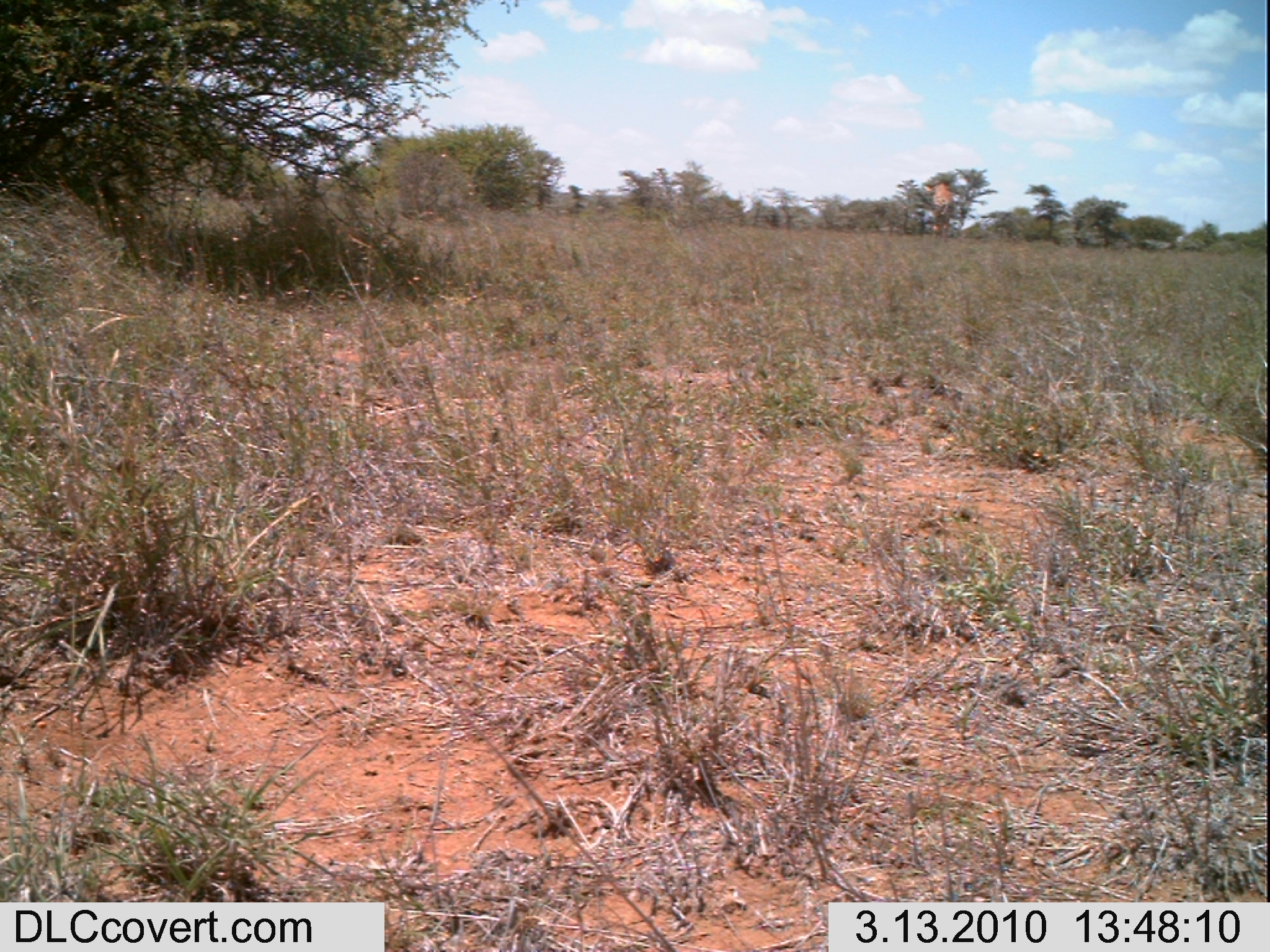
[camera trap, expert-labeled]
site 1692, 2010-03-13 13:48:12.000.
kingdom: Animalia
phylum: Chordata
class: Mammalia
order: Artiodactyla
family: Giraffidae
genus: Giraffa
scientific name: Giraffa camelopardalis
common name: giraffe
Giraffa camelopardalis (giraffe), count 1.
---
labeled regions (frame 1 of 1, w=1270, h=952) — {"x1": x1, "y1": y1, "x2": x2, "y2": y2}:
giraffa camelopardalis: {"x1": 922, "y1": 180, "x2": 955, "y2": 237}